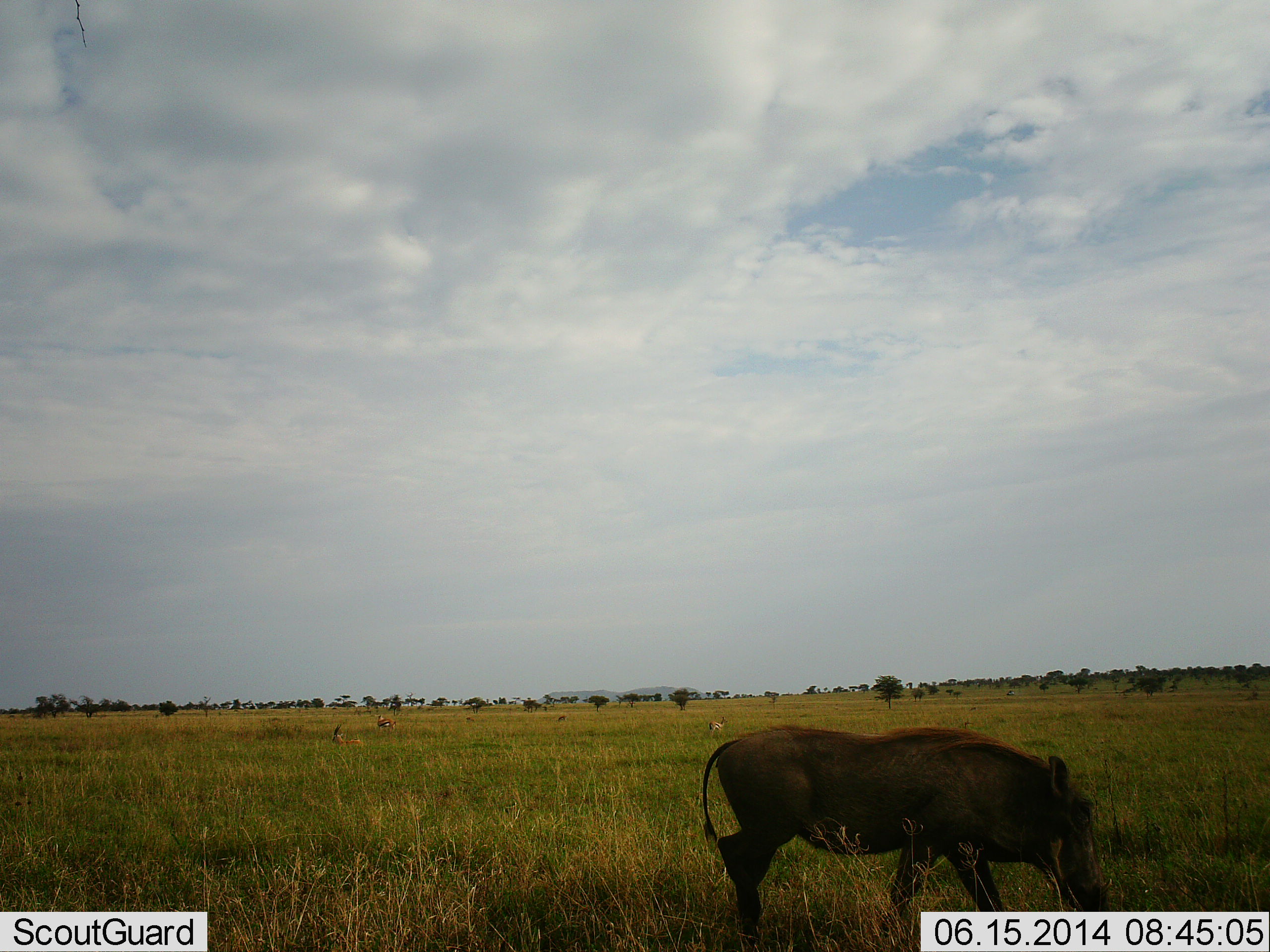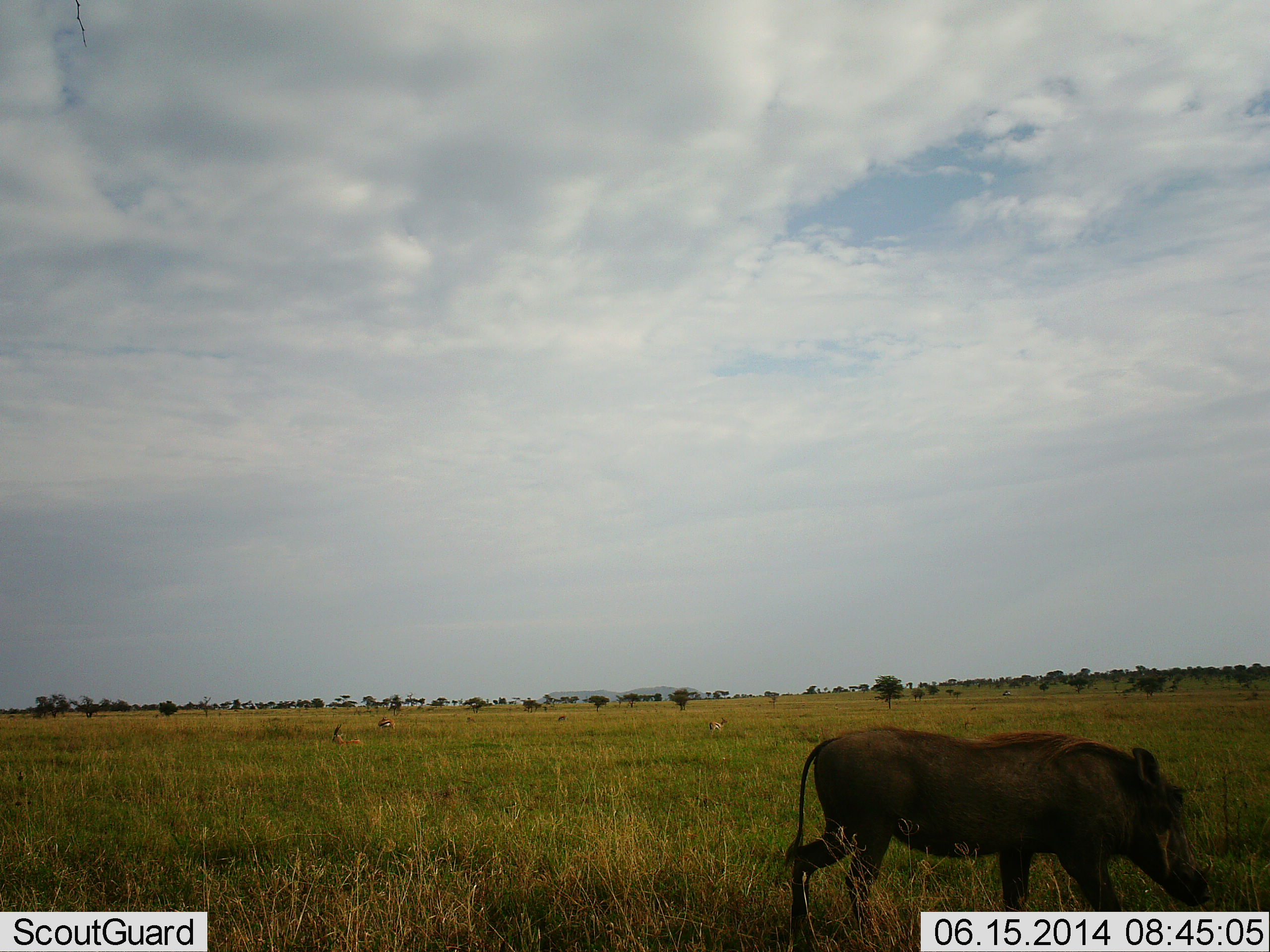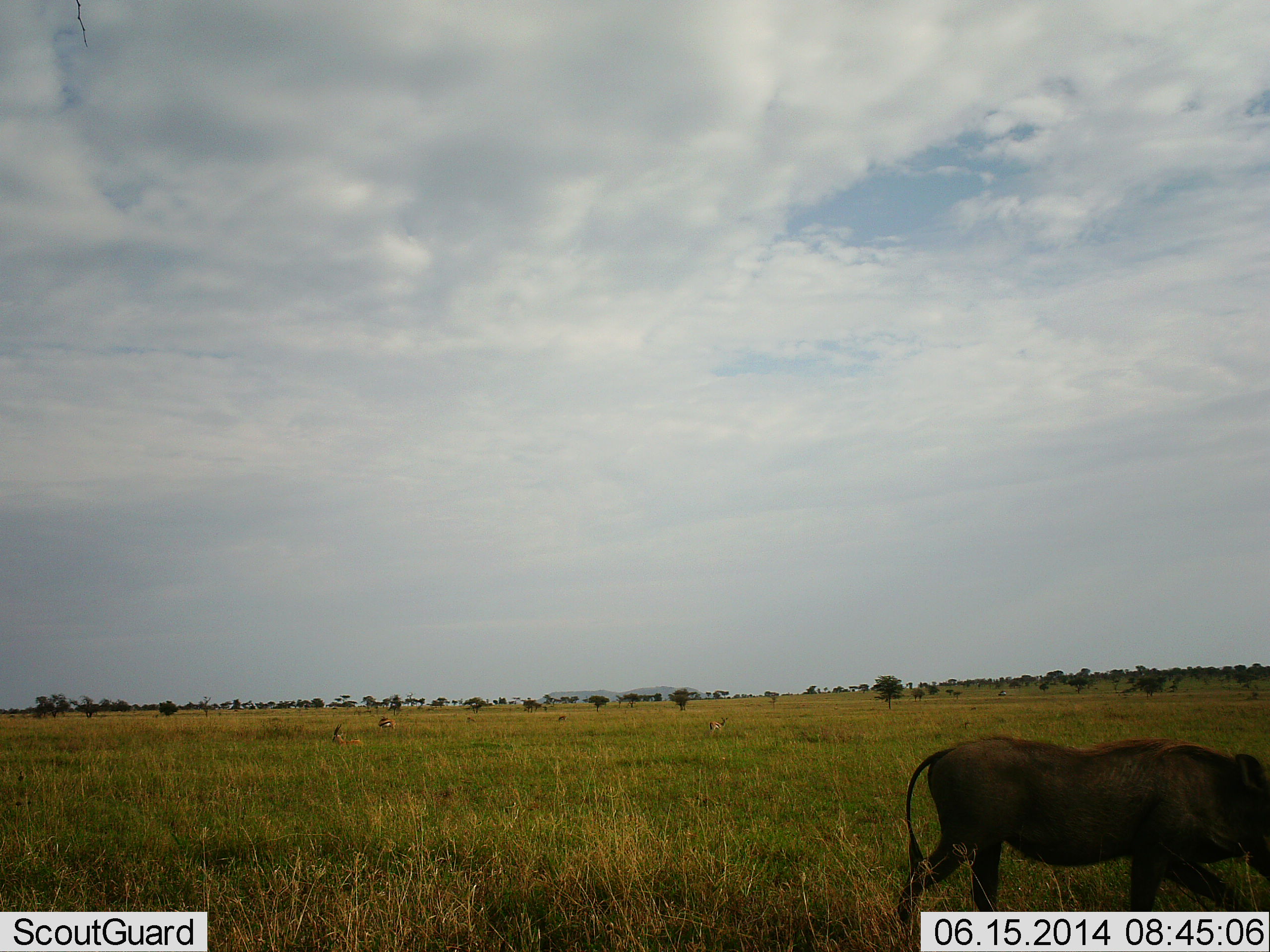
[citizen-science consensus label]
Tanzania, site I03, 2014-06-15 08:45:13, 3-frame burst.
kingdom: Animalia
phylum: Chordata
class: Mammalia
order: Artiodactyla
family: Suidae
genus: Phacochoerus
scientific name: Phacochoerus africanus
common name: warthog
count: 1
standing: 0%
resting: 0%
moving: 92%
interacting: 0%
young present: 0%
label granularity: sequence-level